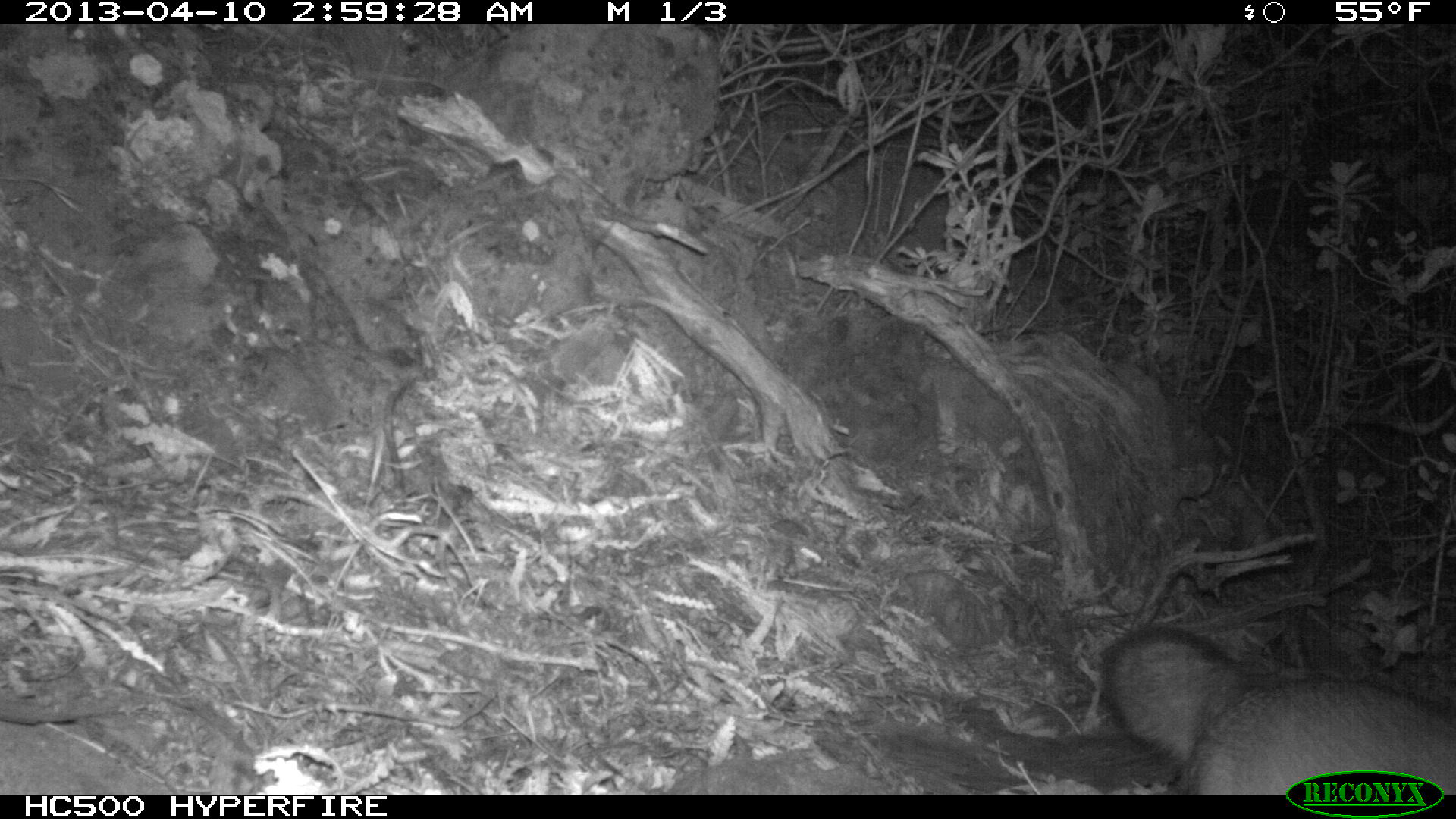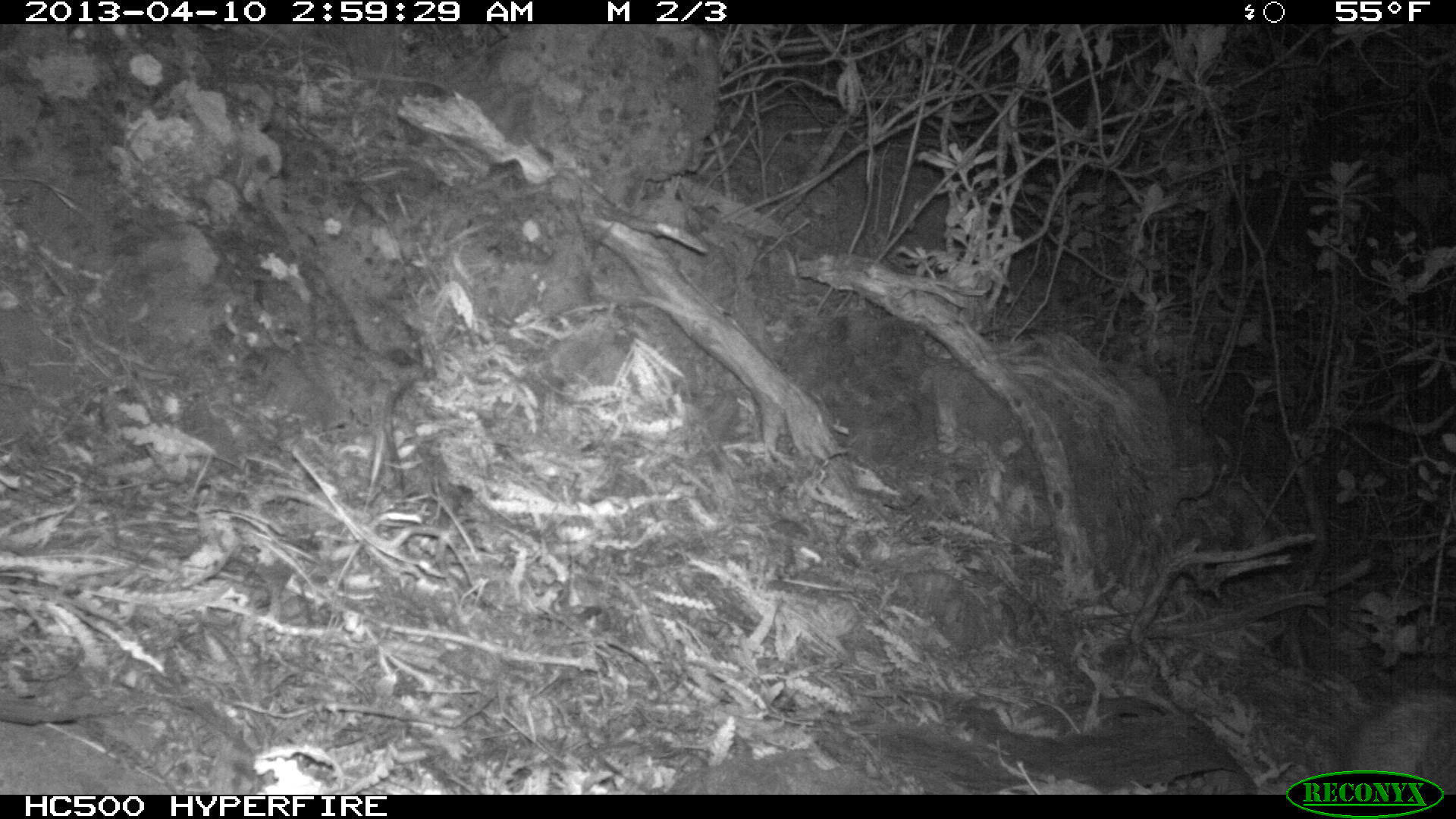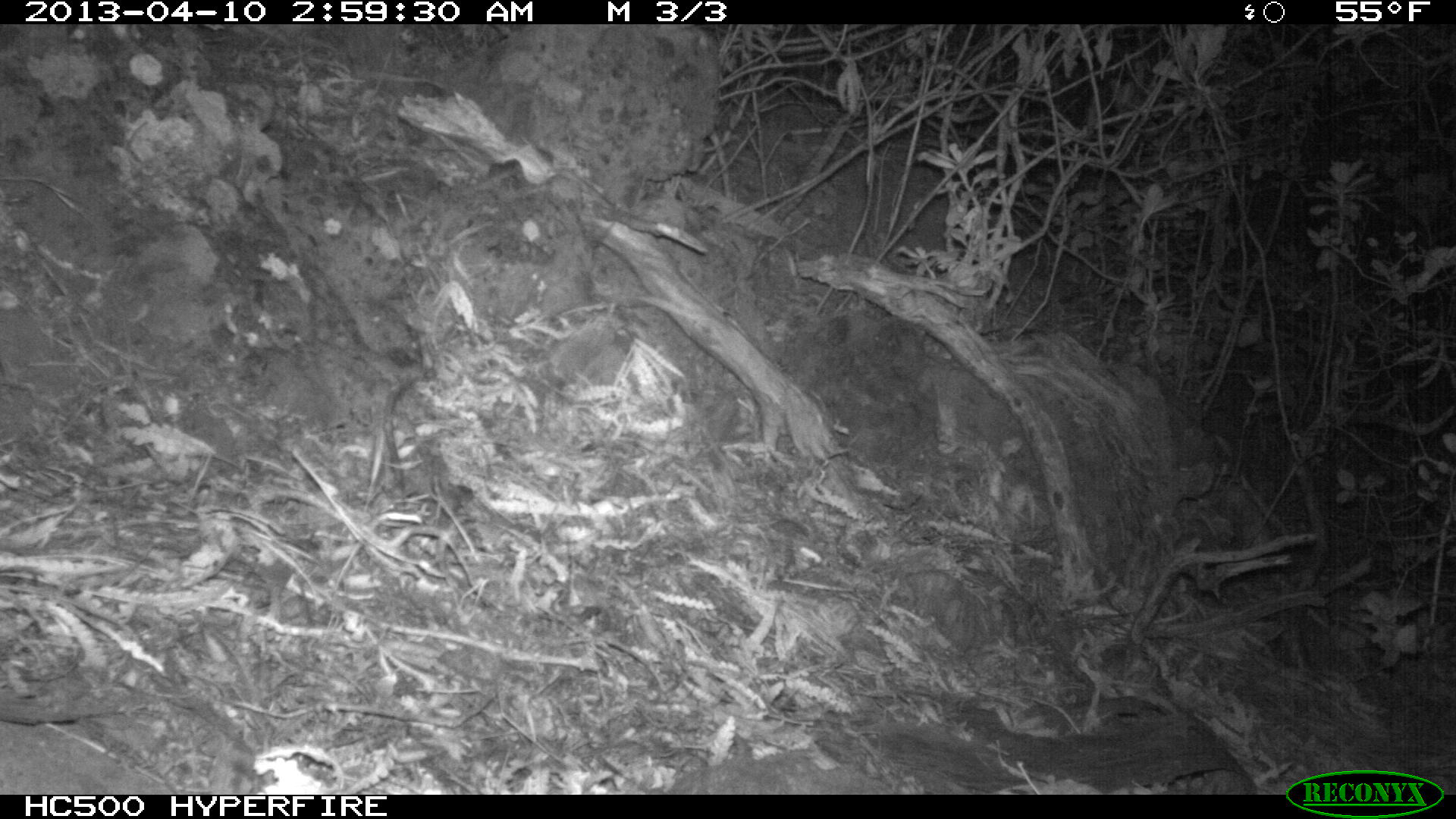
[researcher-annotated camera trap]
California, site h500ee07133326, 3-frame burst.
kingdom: Animalia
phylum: Chordata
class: Mammalia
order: Carnivora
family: Canidae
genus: Urocyon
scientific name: Urocyon littoralis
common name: island fox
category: fox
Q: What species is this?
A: Fox (island fox) (Urocyon littoralis).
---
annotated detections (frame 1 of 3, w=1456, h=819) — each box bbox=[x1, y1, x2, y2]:
fox: bbox=[1101, 624, 1455, 795]